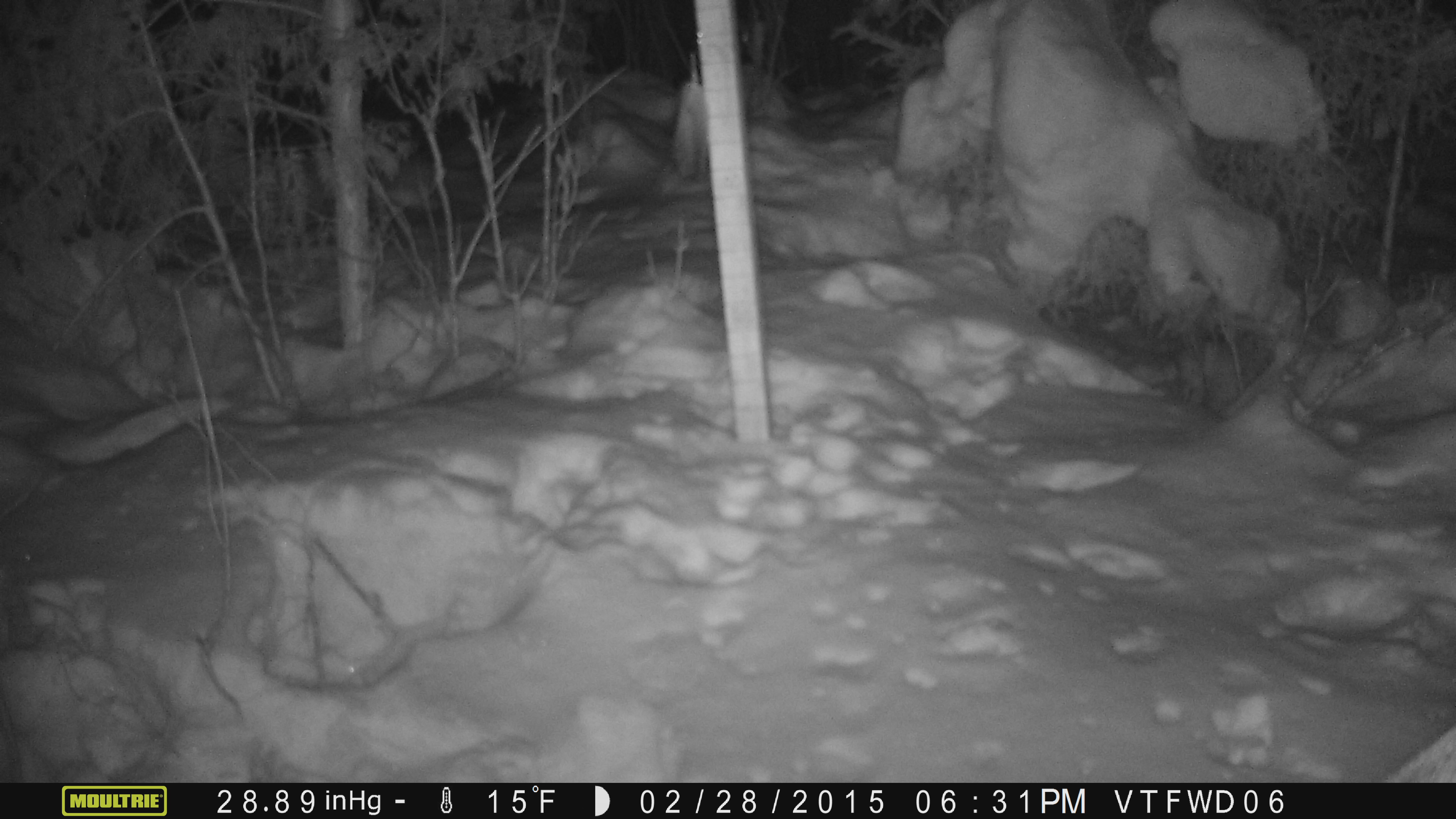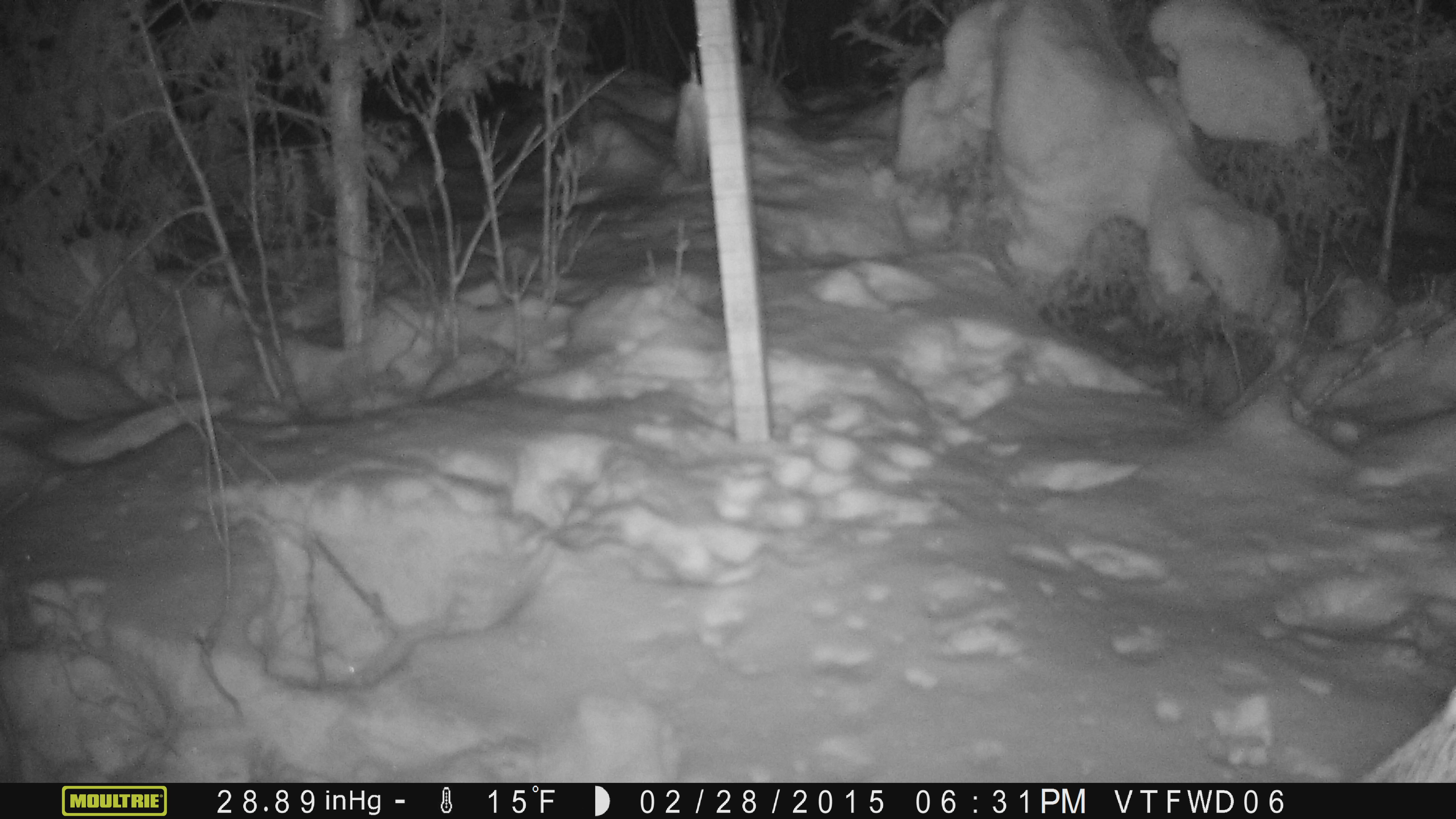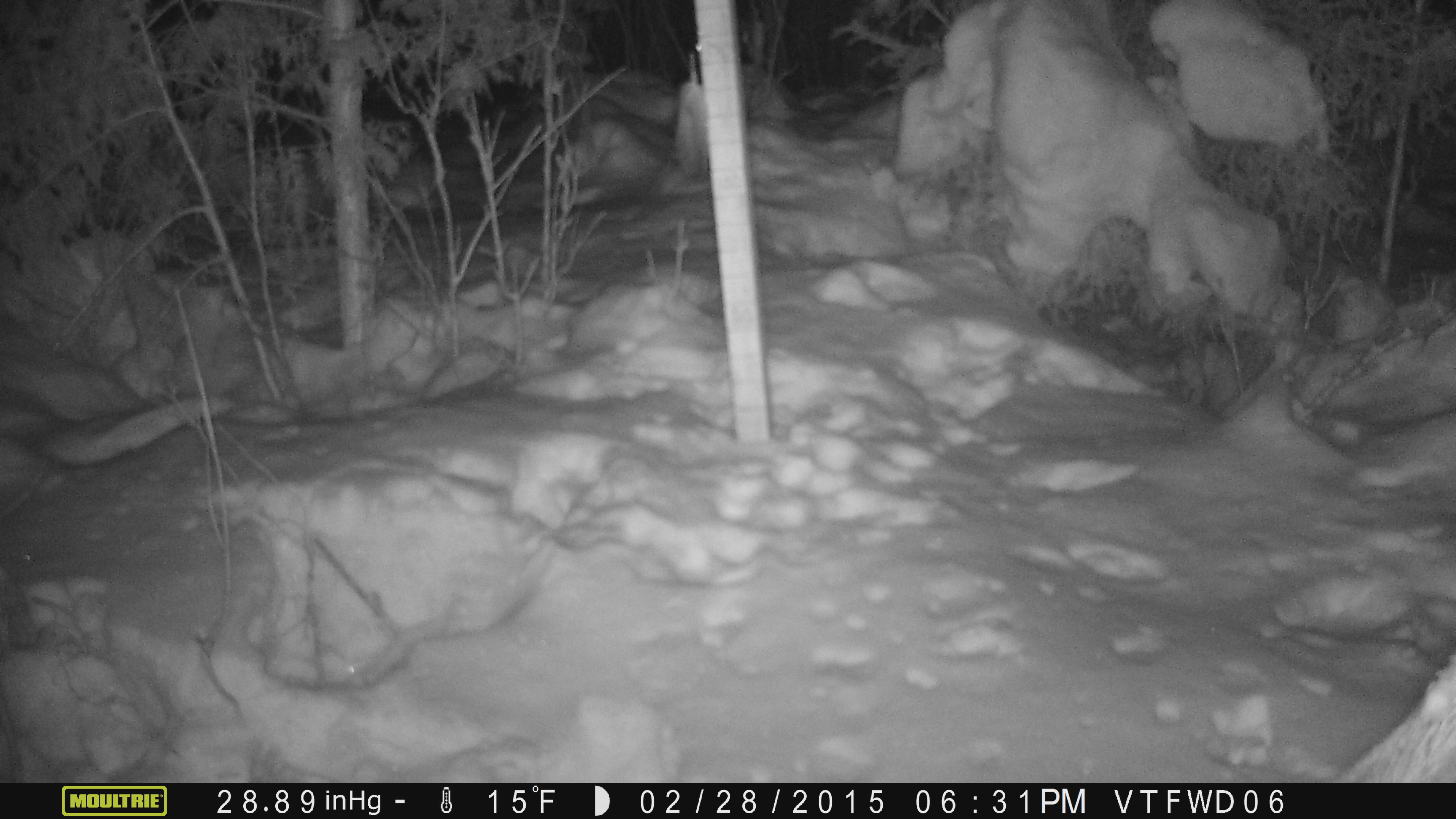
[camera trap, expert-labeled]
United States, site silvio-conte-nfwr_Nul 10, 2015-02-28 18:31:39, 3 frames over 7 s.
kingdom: Animalia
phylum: Chordata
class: Mammalia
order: Artiodactyla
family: Cervidae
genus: Alces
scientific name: Alces alces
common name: moose